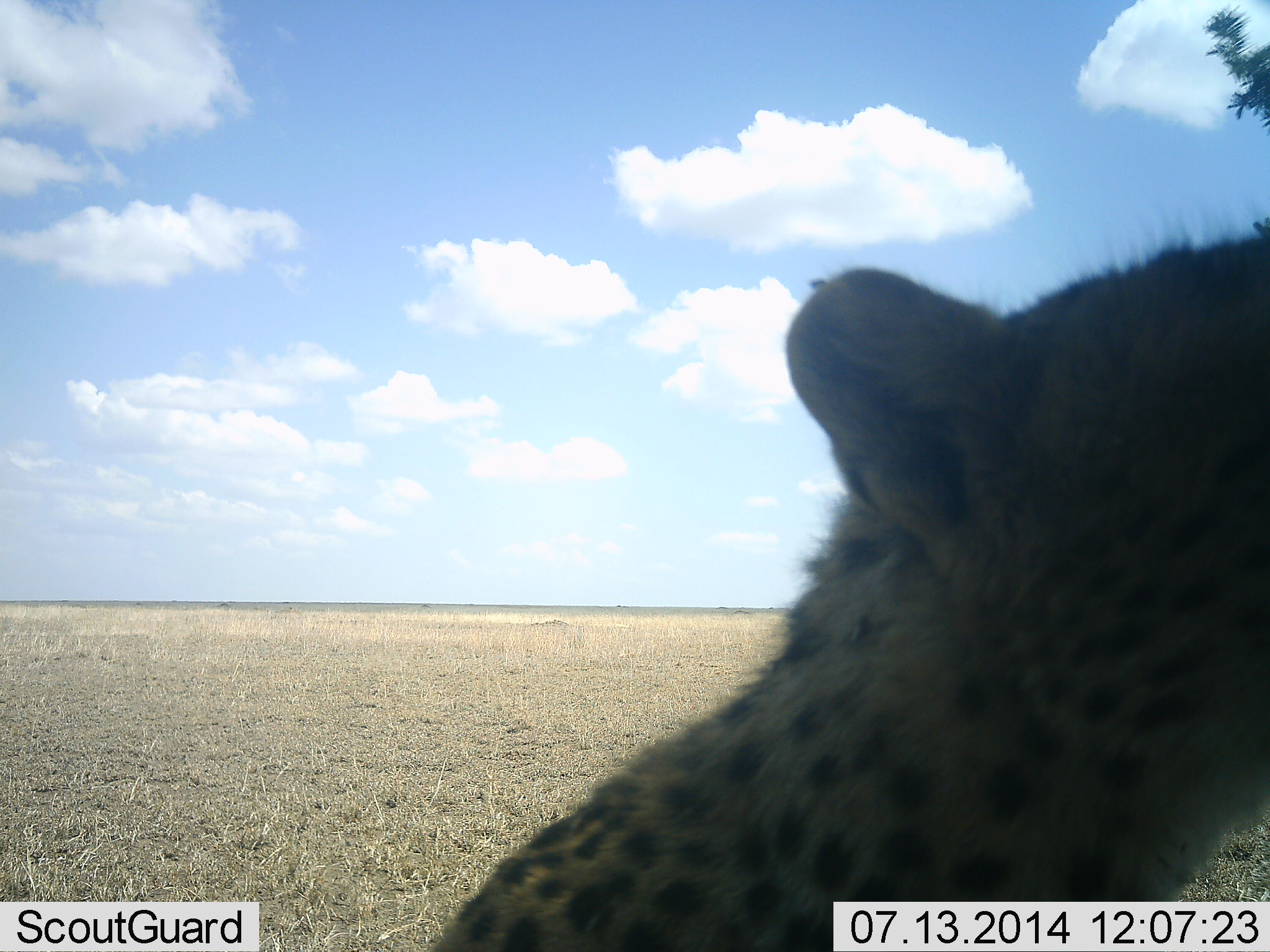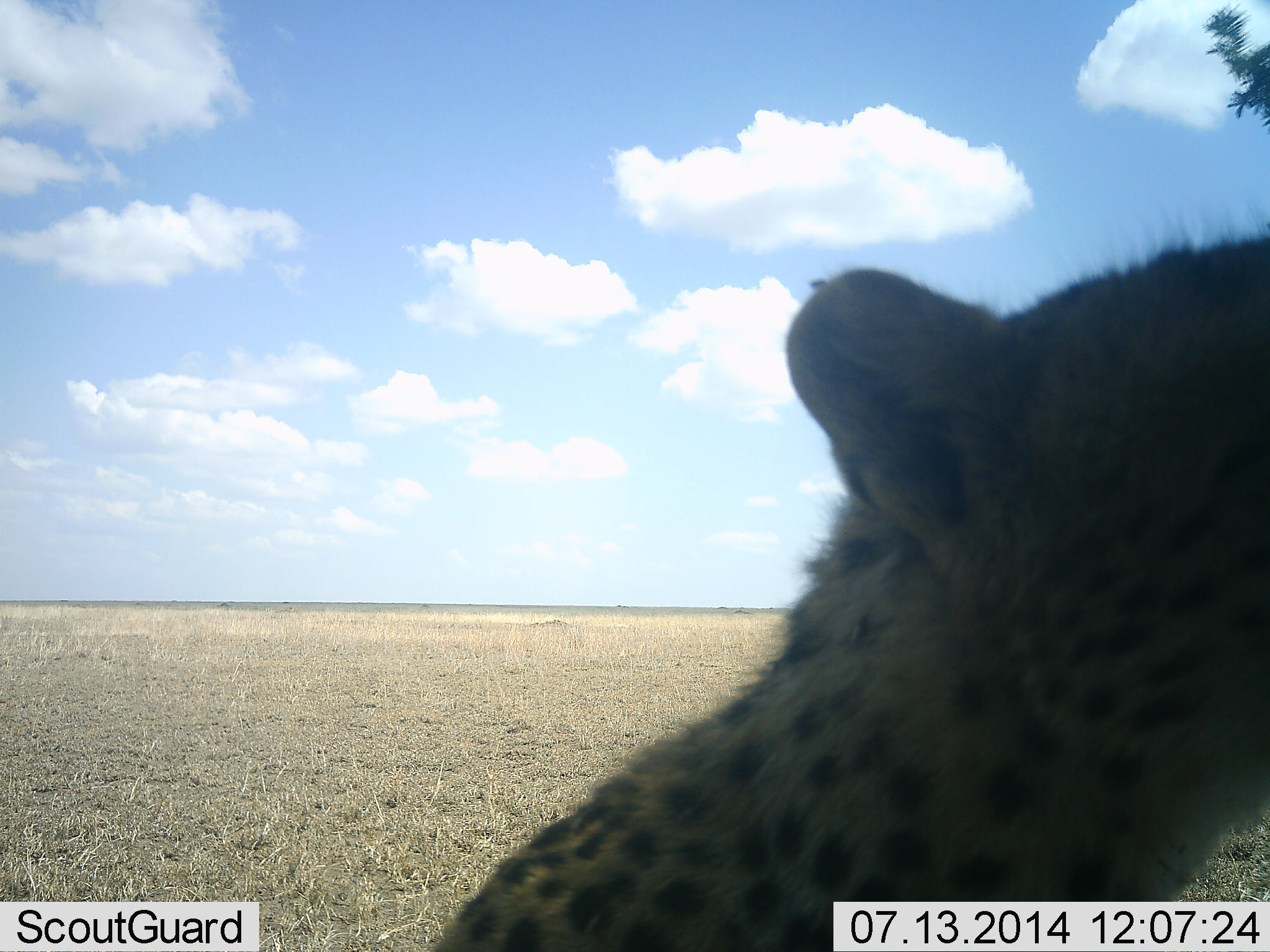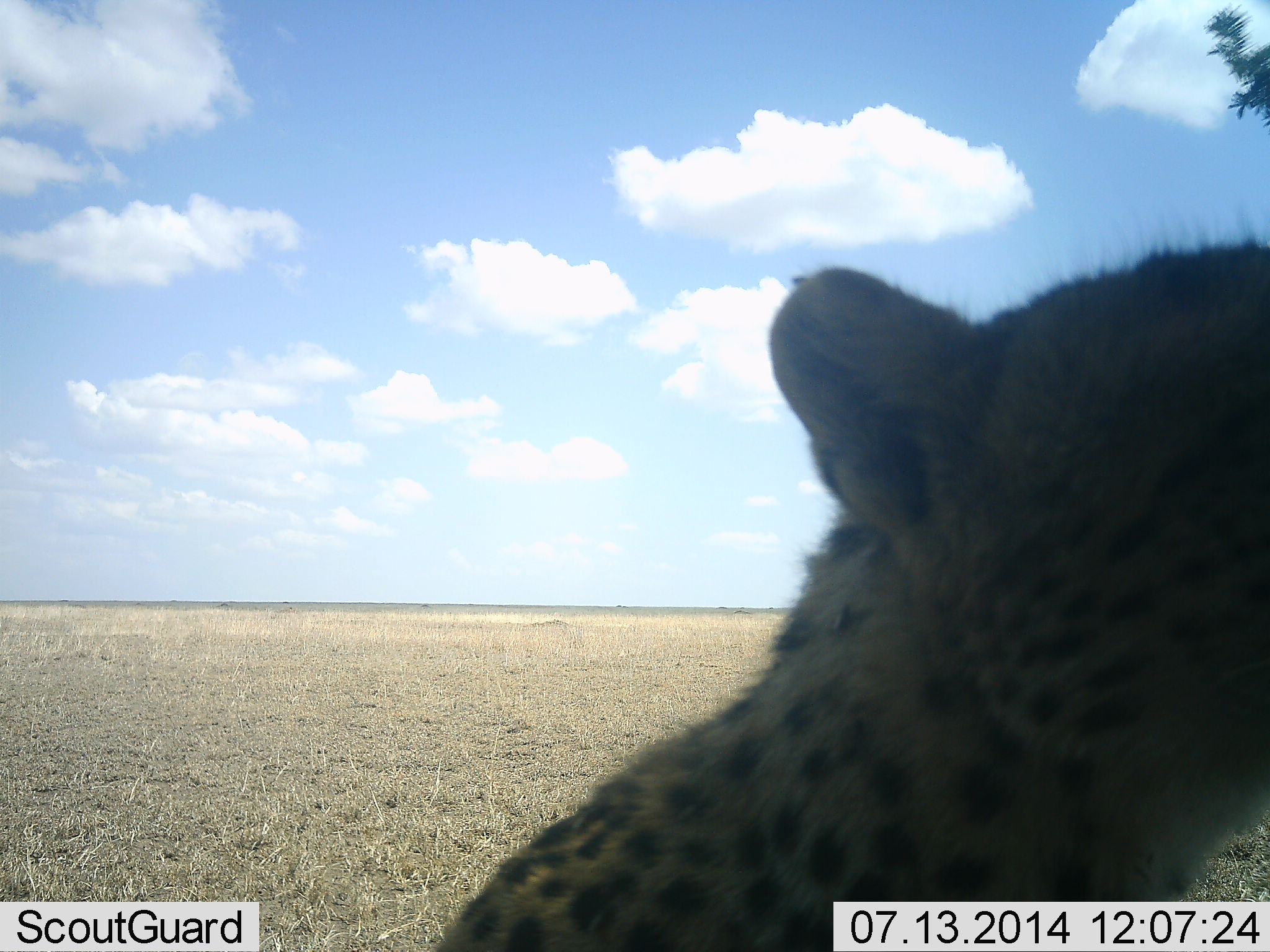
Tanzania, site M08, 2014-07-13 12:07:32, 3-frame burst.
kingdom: Animalia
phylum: Chordata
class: Mammalia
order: Carnivora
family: Felidae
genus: Acinonyx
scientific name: Acinonyx jubatus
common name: cheetah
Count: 1.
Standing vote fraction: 30%.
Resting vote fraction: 10%.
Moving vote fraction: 20%.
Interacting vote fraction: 40%.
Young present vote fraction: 0%.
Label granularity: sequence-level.